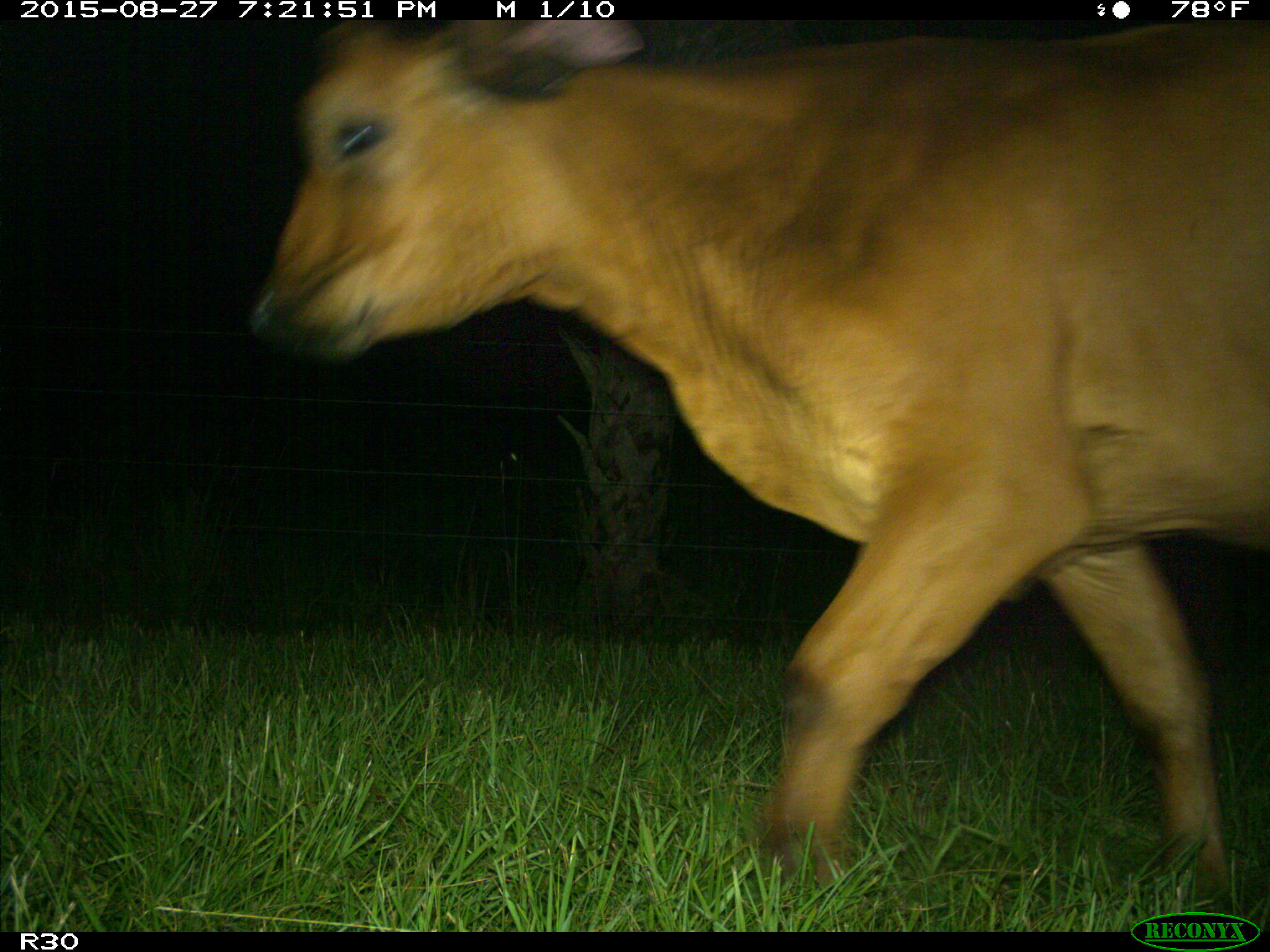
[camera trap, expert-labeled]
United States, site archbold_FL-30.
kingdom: Animalia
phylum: Chordata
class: Mammalia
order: Artiodactyla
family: Bovidae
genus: Bos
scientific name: Bos taurus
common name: domestic cow